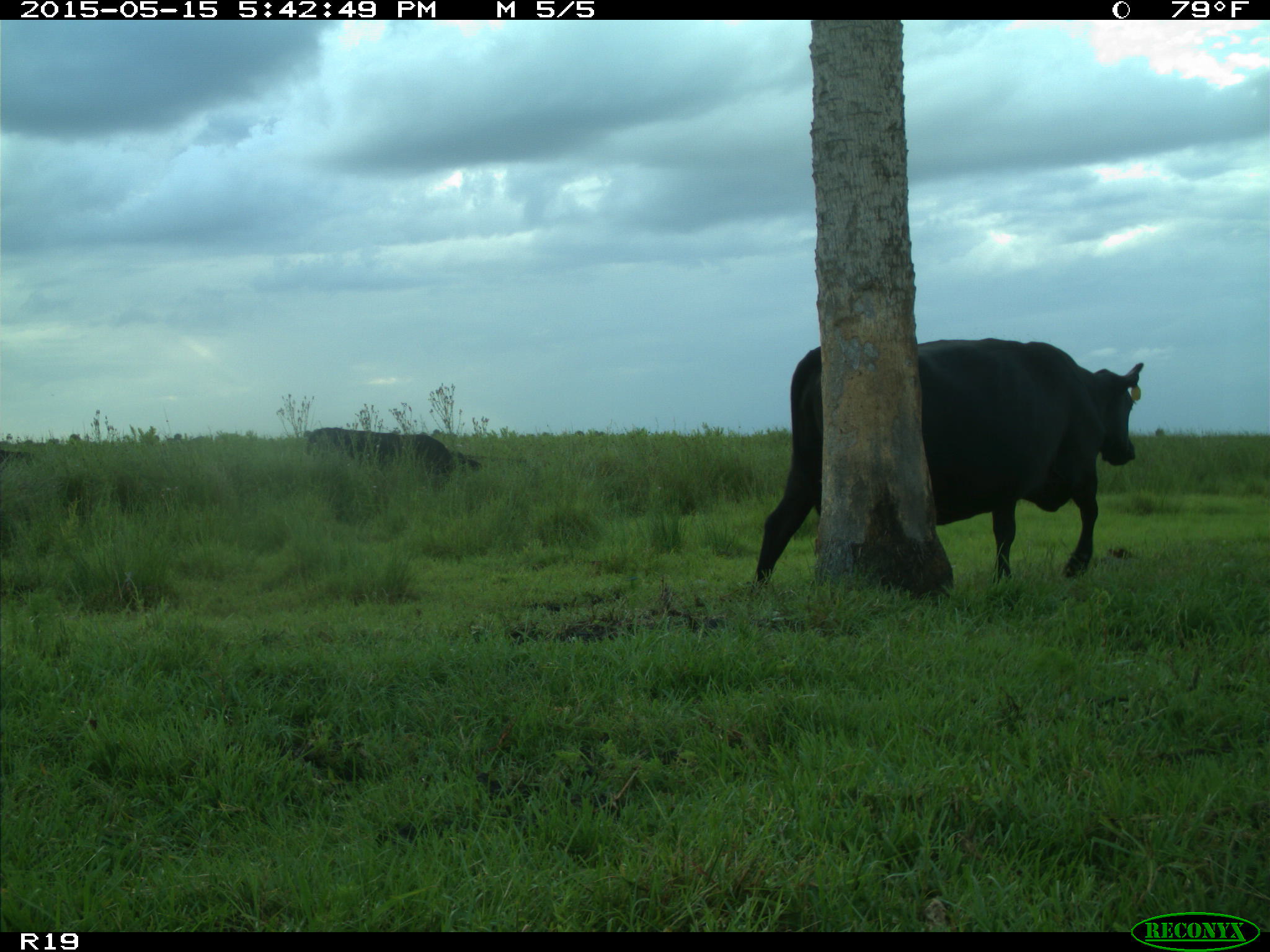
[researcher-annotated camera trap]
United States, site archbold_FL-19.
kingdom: Animalia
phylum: Chordata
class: Mammalia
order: Artiodactyla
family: Bovidae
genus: Bos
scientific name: Bos taurus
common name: domestic cow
Bos taurus (domestic cow).